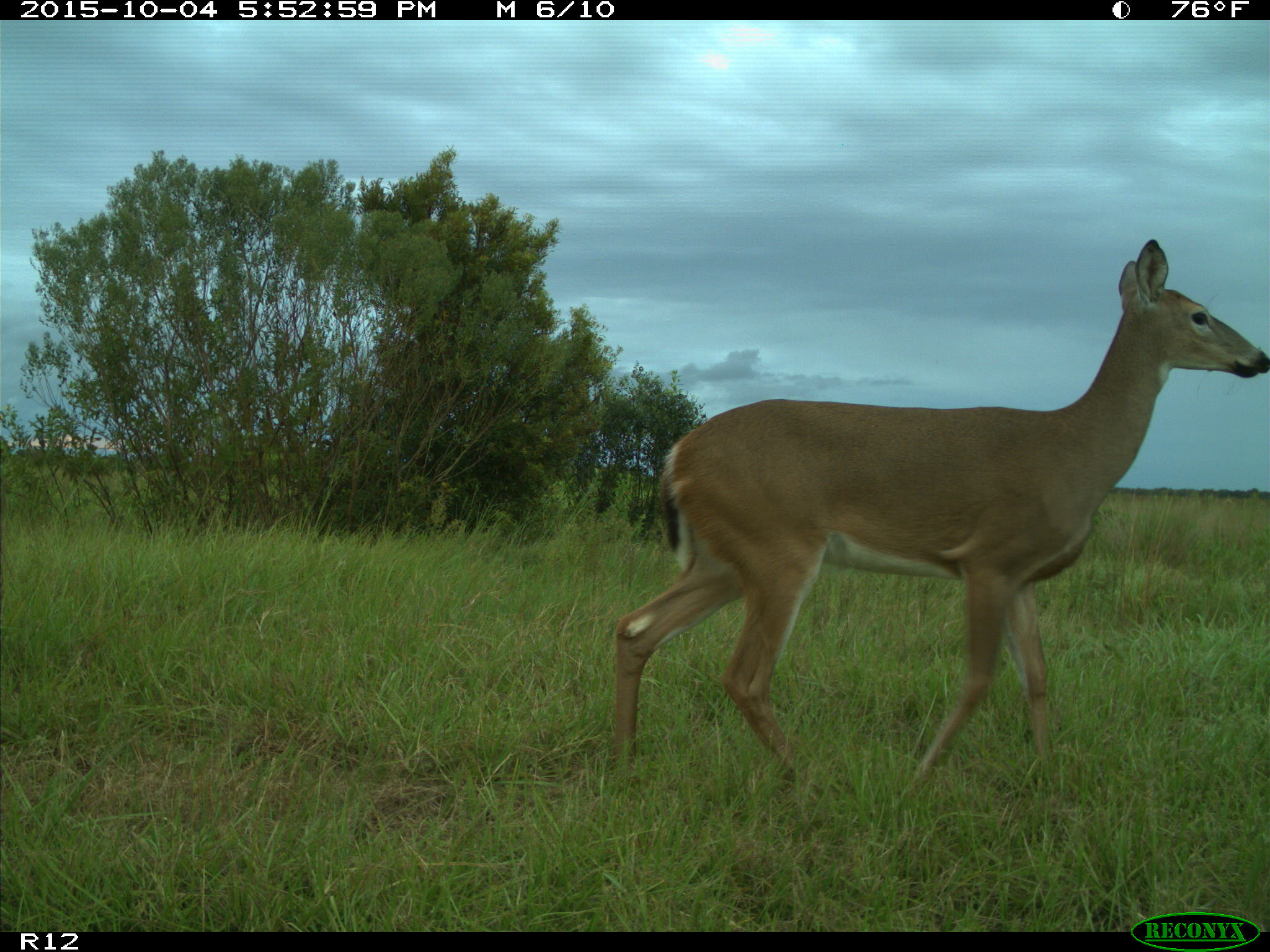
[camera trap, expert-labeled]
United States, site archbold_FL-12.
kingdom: Animalia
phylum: Chordata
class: Mammalia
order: Artiodactyla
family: Cervidae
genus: Odocoileus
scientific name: Odocoileus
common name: deer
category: unidentified deer